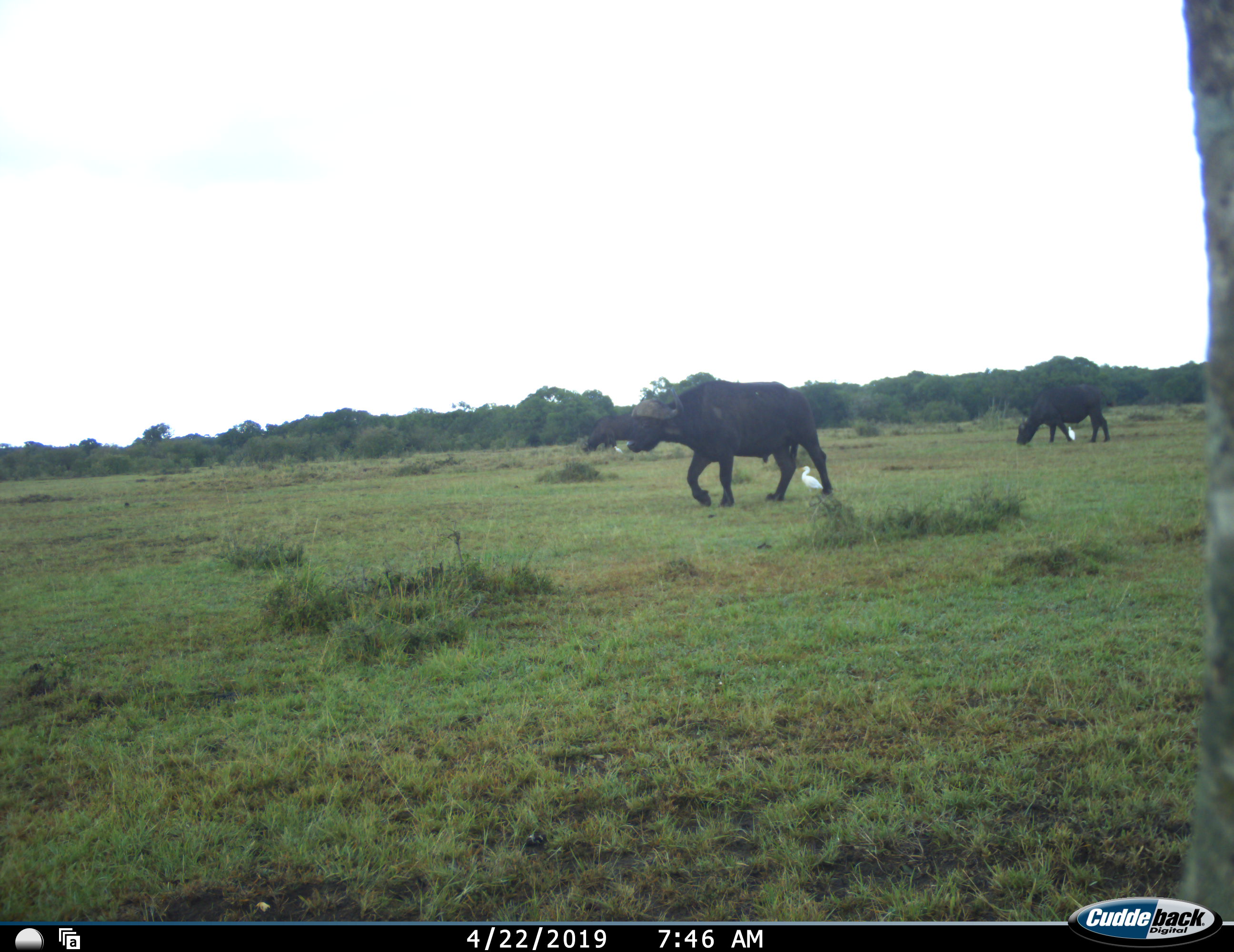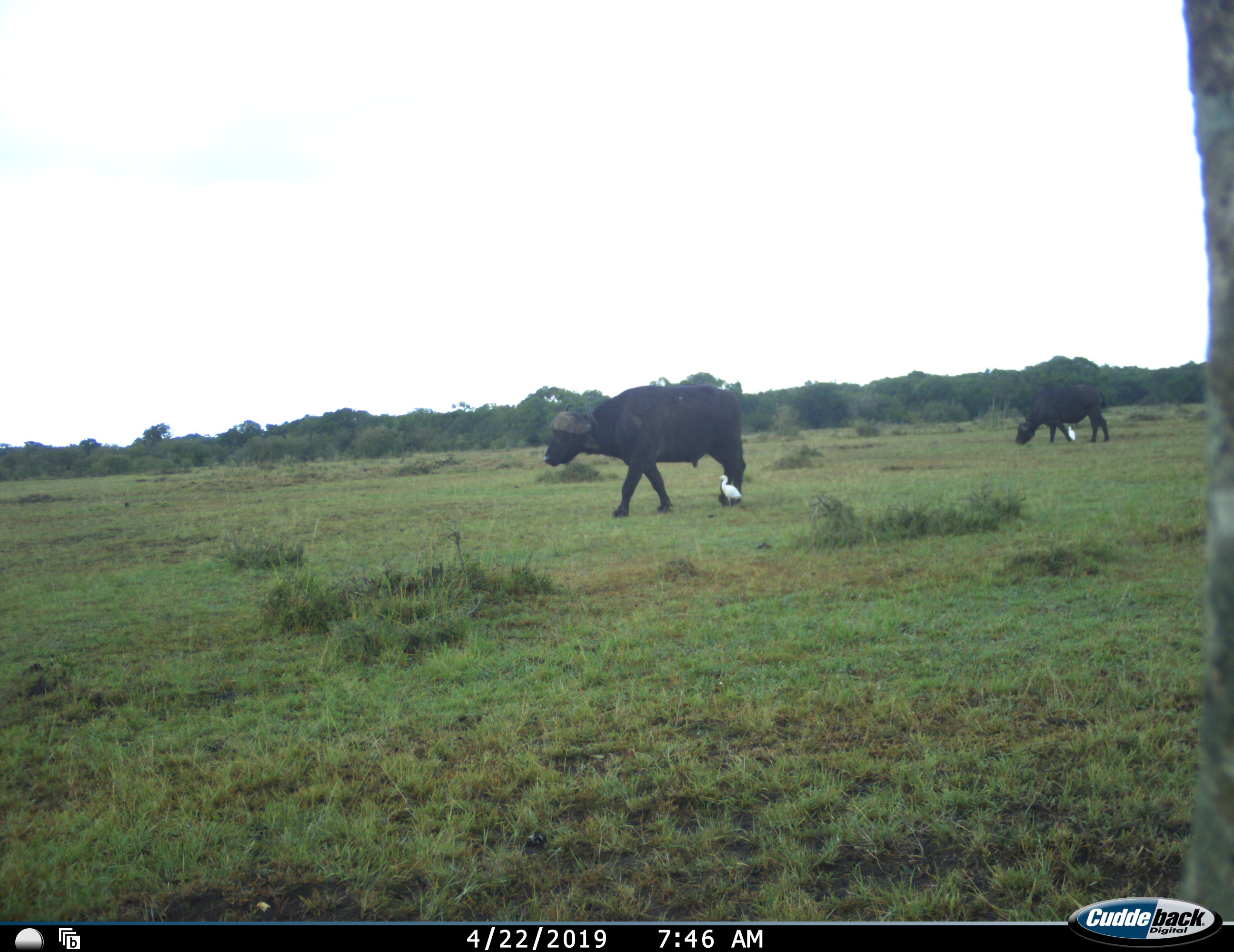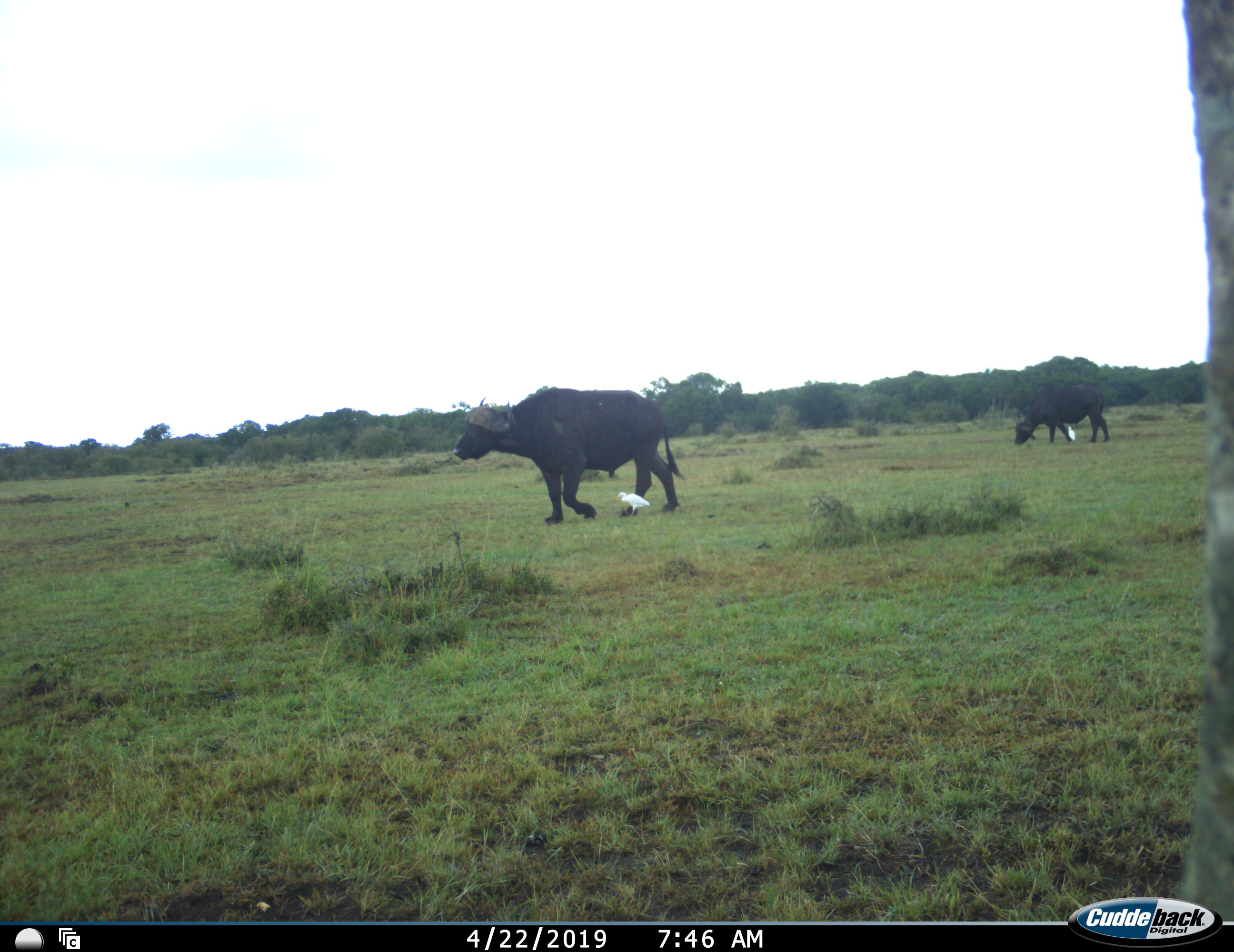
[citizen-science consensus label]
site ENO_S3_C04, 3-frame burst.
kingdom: Animalia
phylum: Chordata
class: Mammalia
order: Artiodactyla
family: Bovidae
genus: Syncerus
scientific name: Syncerus caffer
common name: african buffalo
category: buffalo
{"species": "buffalo (african buffalo) (Syncerus caffer)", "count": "3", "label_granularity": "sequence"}